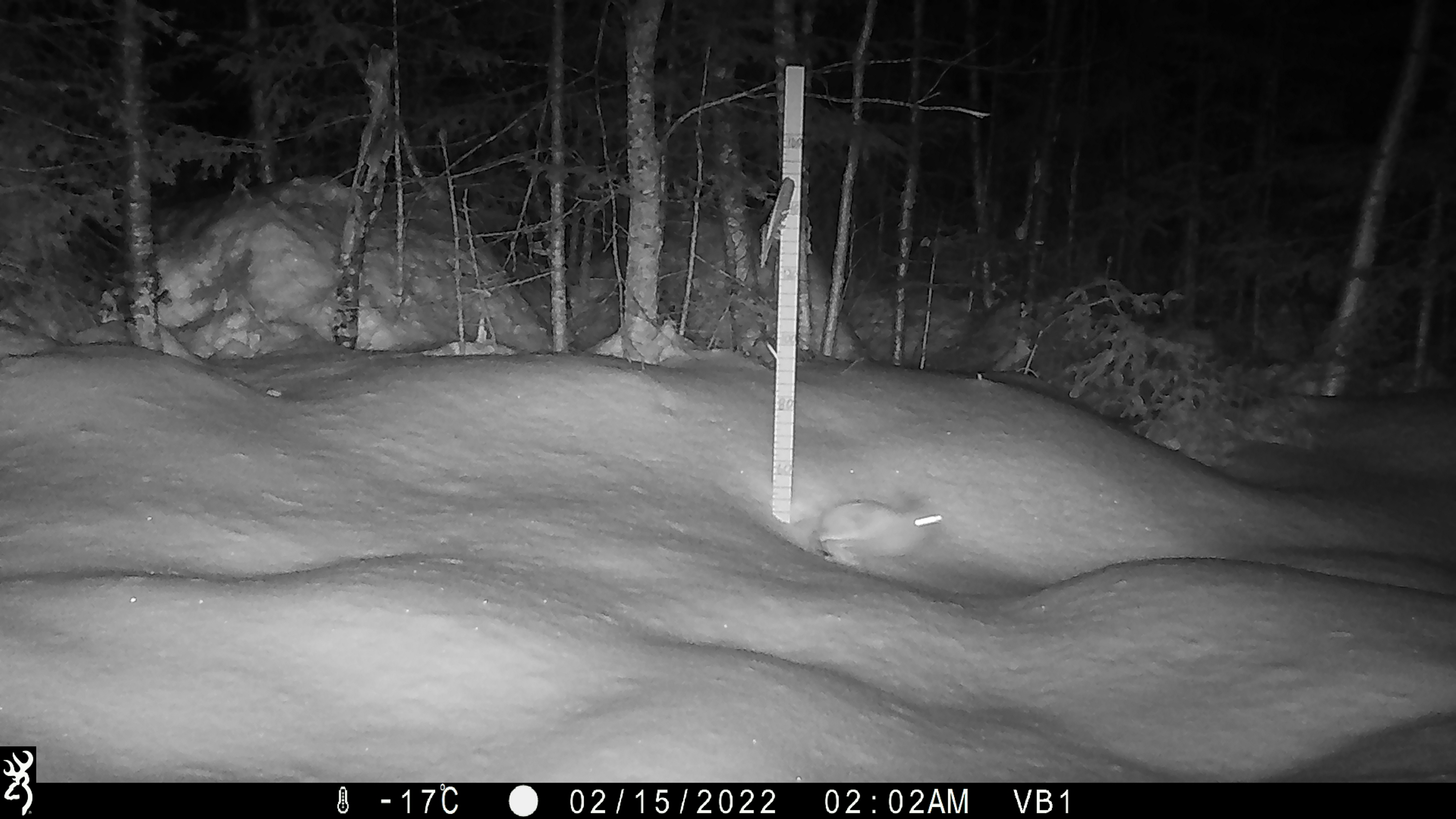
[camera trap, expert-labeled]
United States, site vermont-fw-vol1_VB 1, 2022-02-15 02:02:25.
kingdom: Animalia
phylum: Chordata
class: Mammalia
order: Lagomorpha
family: Leporidae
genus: Lepus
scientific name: Lepus americanus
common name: snowshoe hare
Snowshoe hare (Lepus americanus).